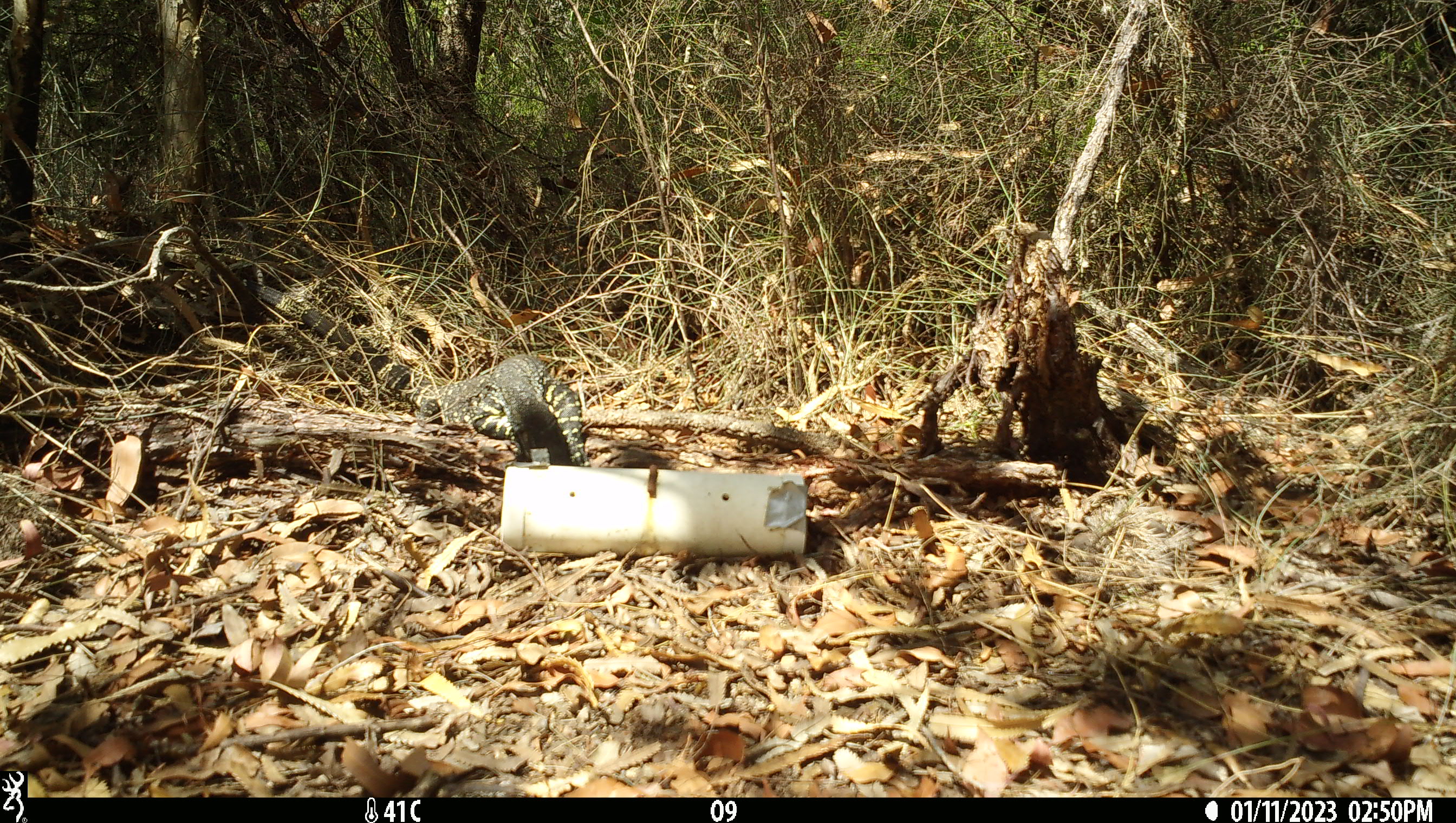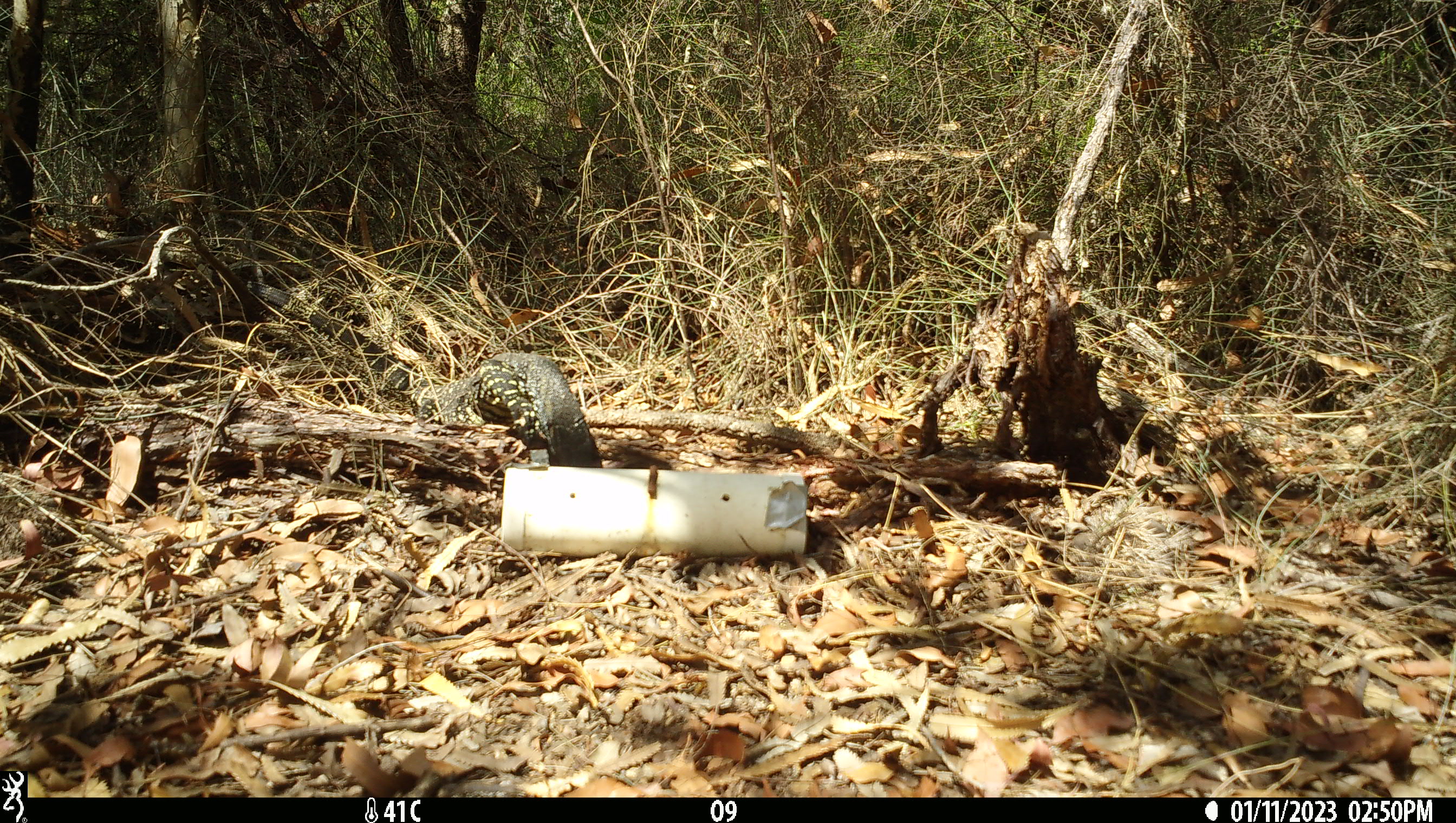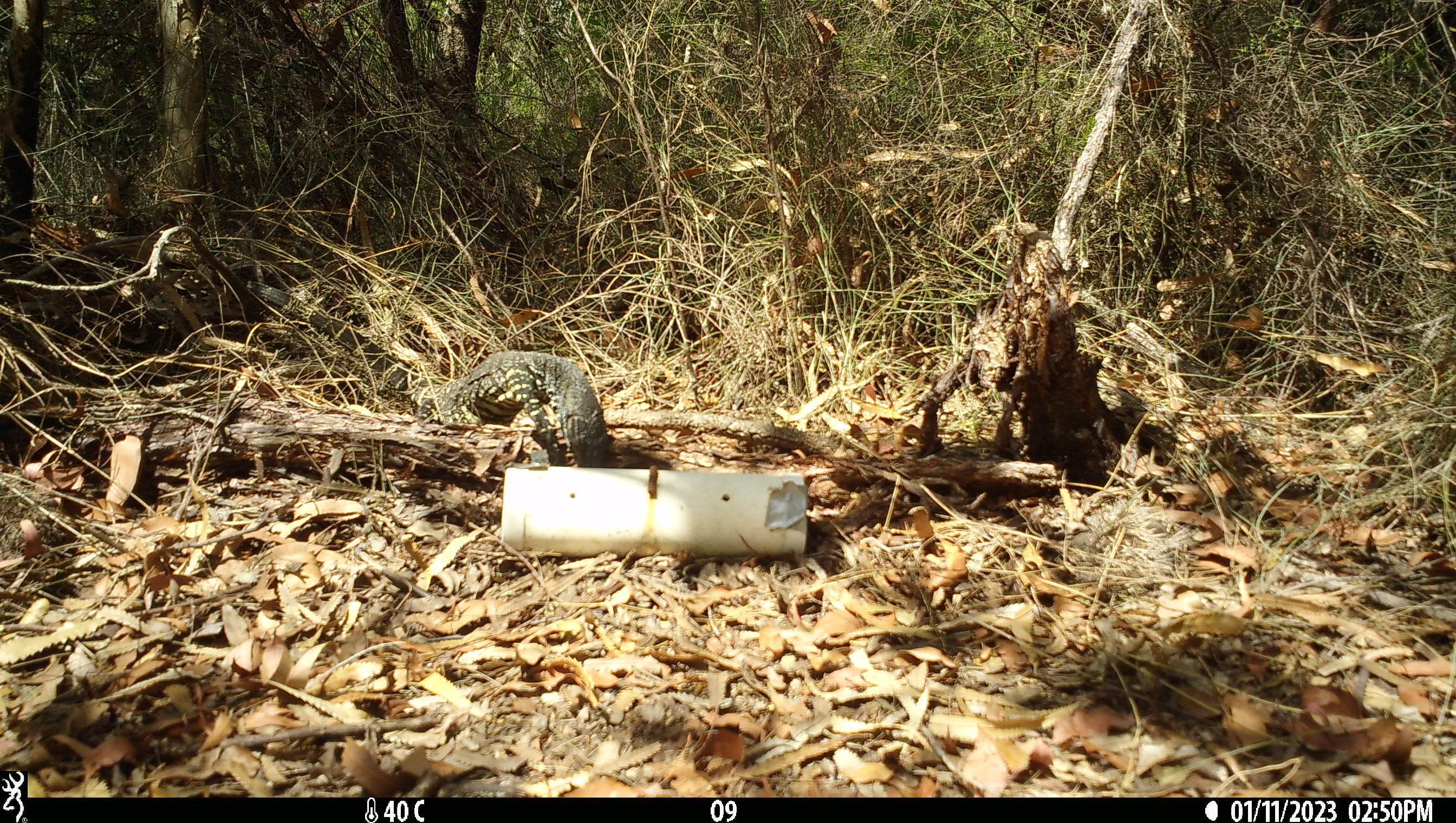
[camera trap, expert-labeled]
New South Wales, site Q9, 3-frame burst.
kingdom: Animalia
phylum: Chordata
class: Reptilia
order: Squamata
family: Varanidae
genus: Varanus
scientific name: Varanus varius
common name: lace monitor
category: goanna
Goanna (lace monitor) (Varanus varius).